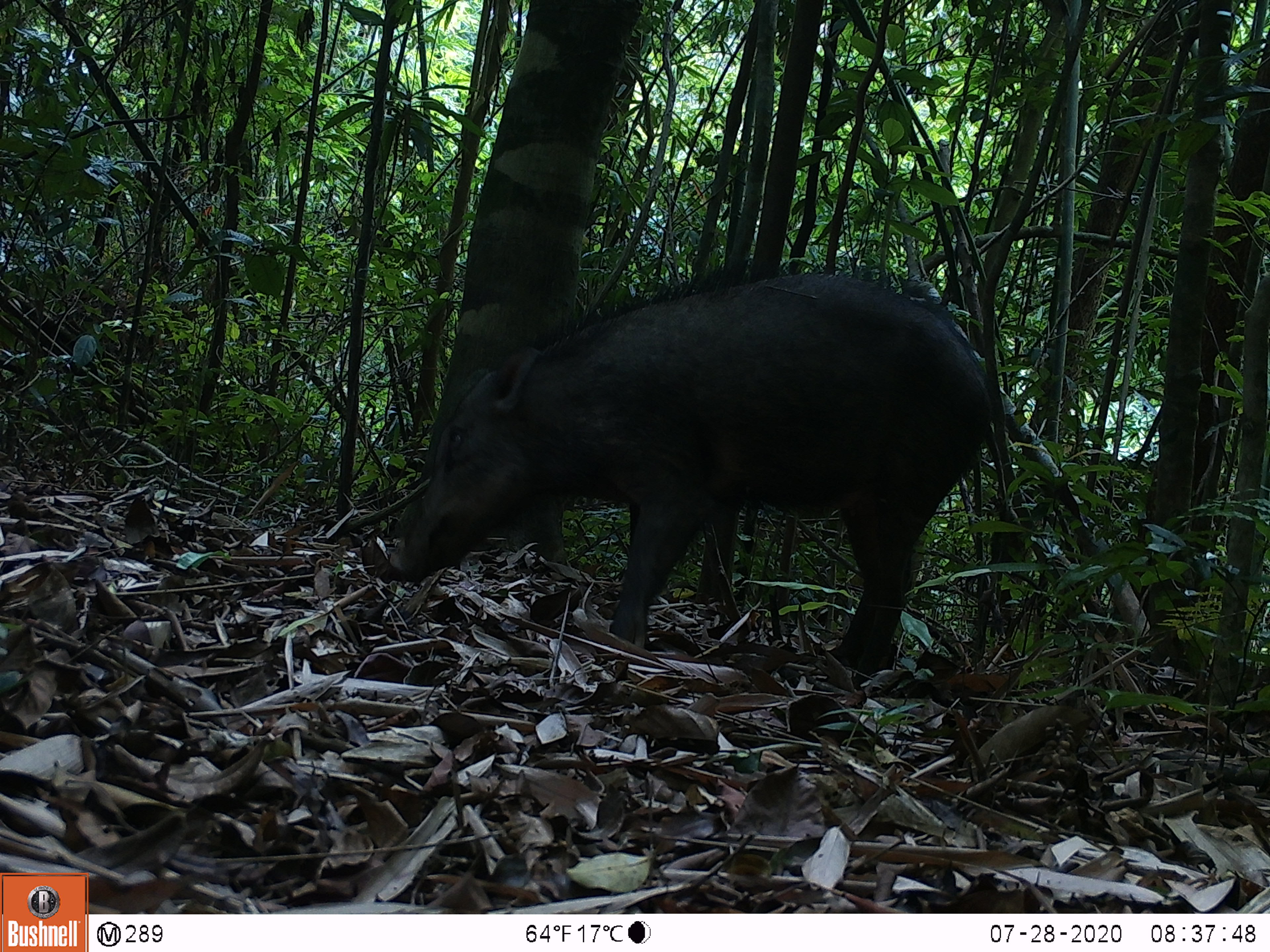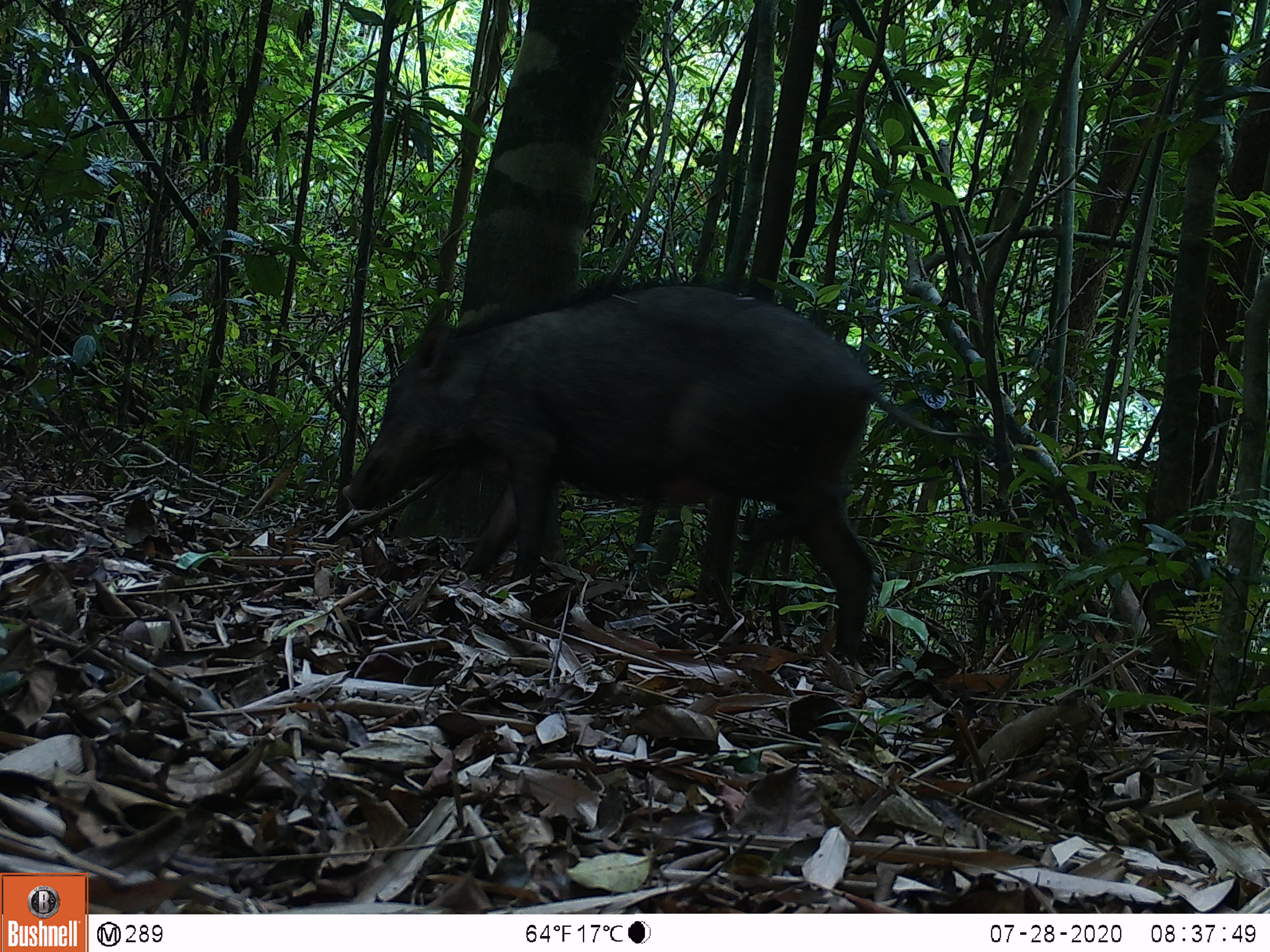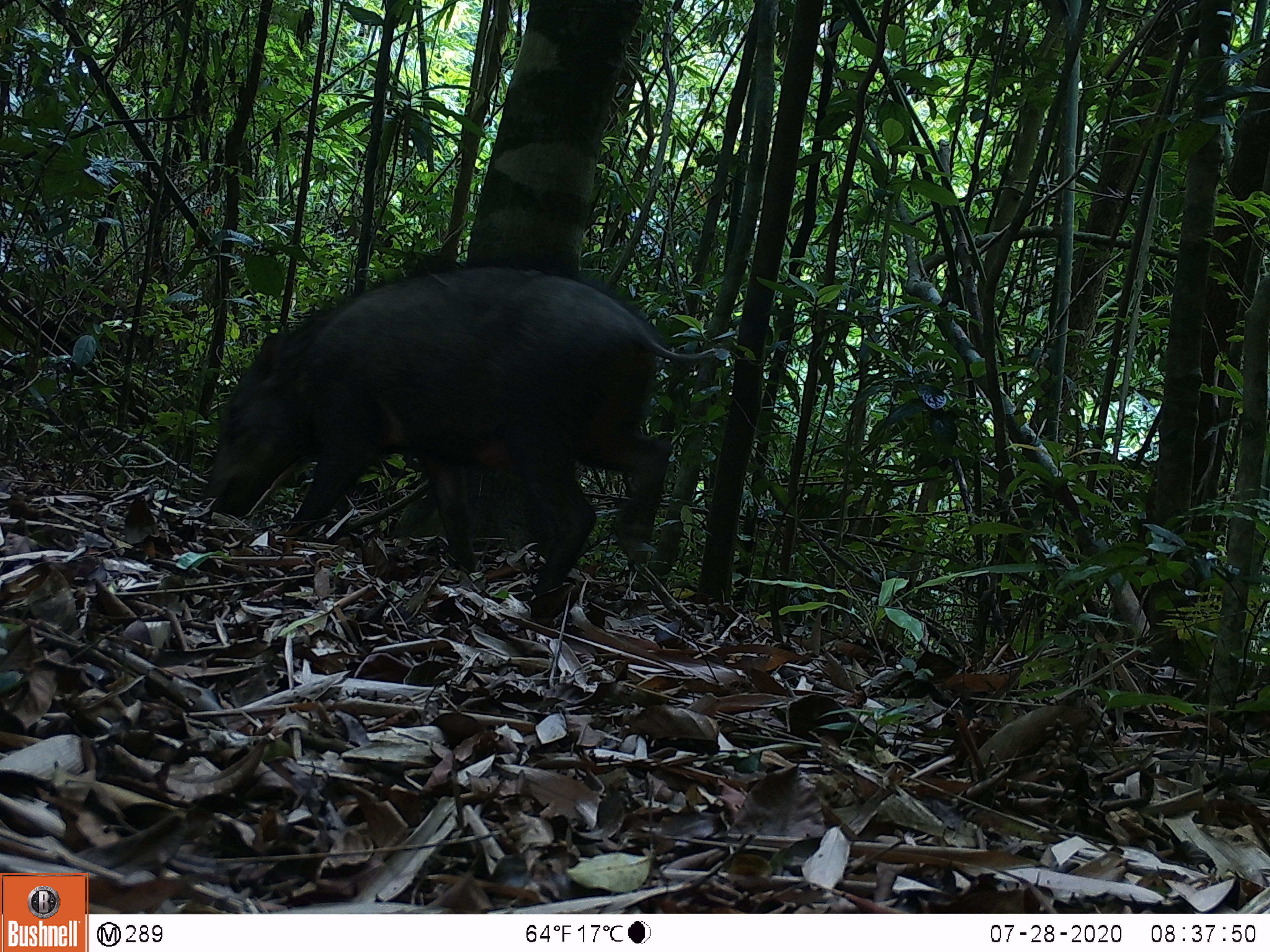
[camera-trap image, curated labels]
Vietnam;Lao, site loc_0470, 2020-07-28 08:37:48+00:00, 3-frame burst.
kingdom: Animalia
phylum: Chordata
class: Mammalia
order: Artiodactyla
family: Suidae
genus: Sus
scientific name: Sus scrofa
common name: eurasian wild pig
Eurasian wild pig (Sus scrofa). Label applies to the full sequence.